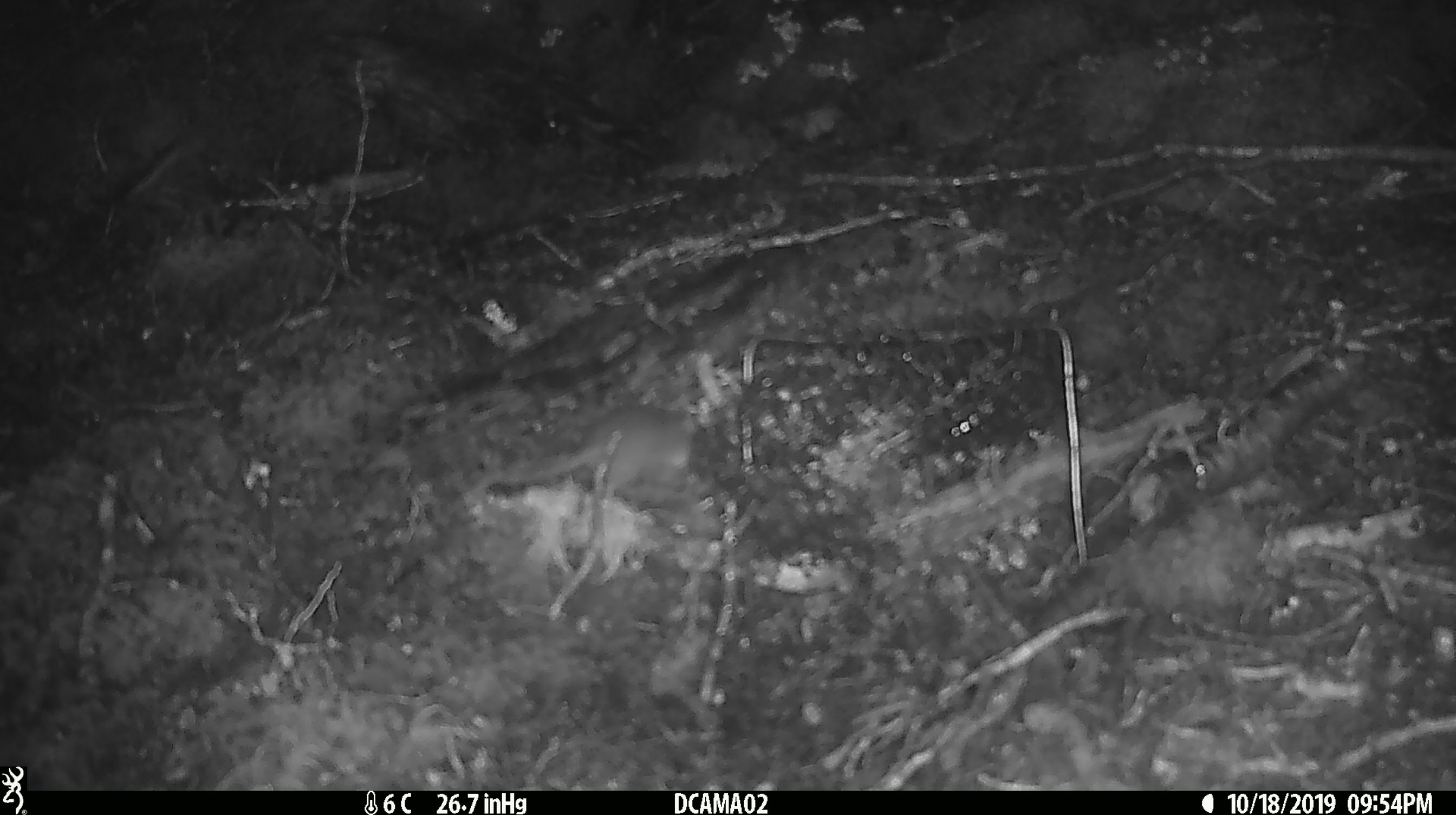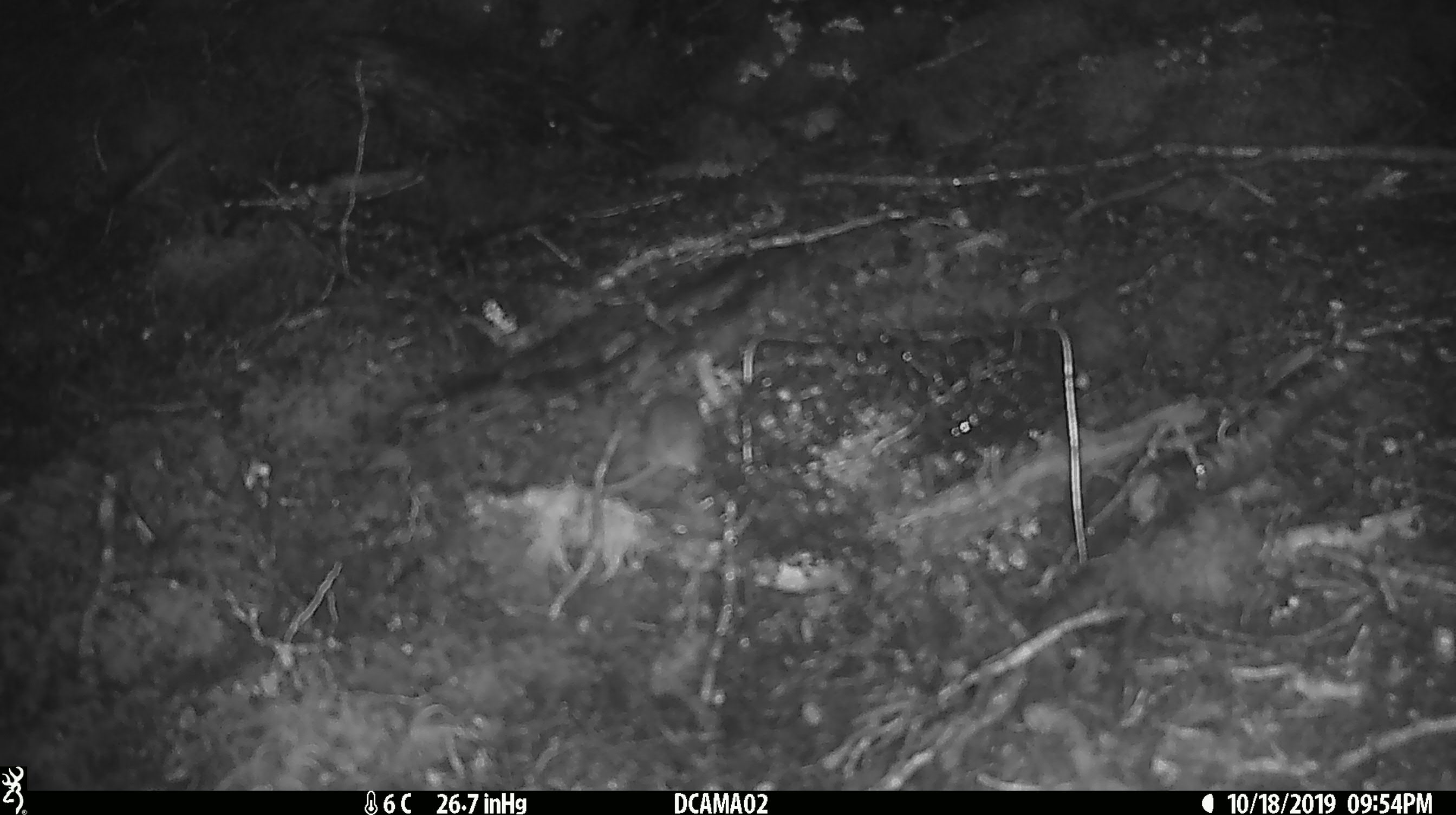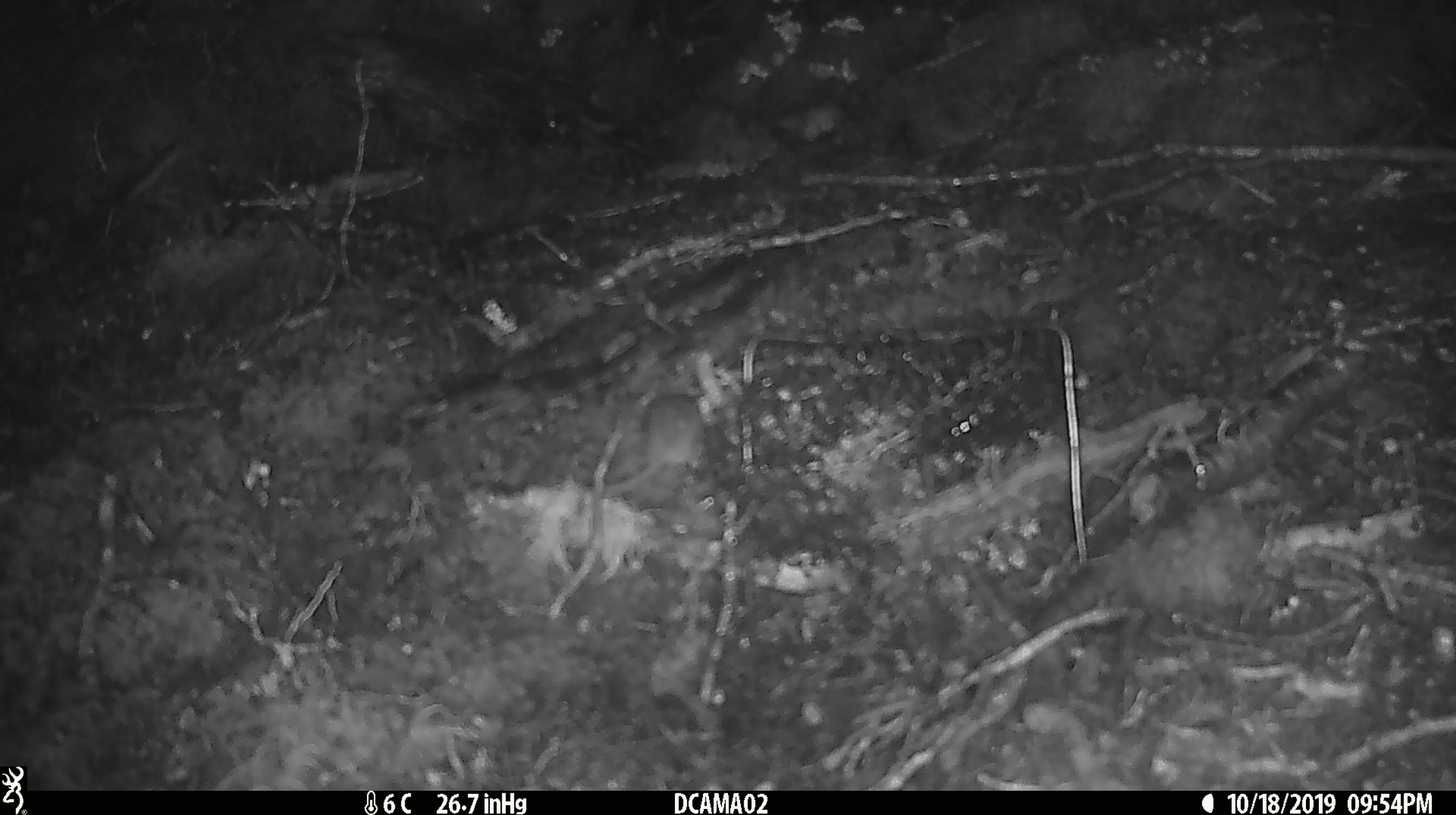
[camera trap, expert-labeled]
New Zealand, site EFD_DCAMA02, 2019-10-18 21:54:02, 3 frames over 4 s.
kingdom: Animalia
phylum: Chordata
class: Mammalia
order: Rodentia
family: Muridae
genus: Mus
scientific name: Mus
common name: mouse